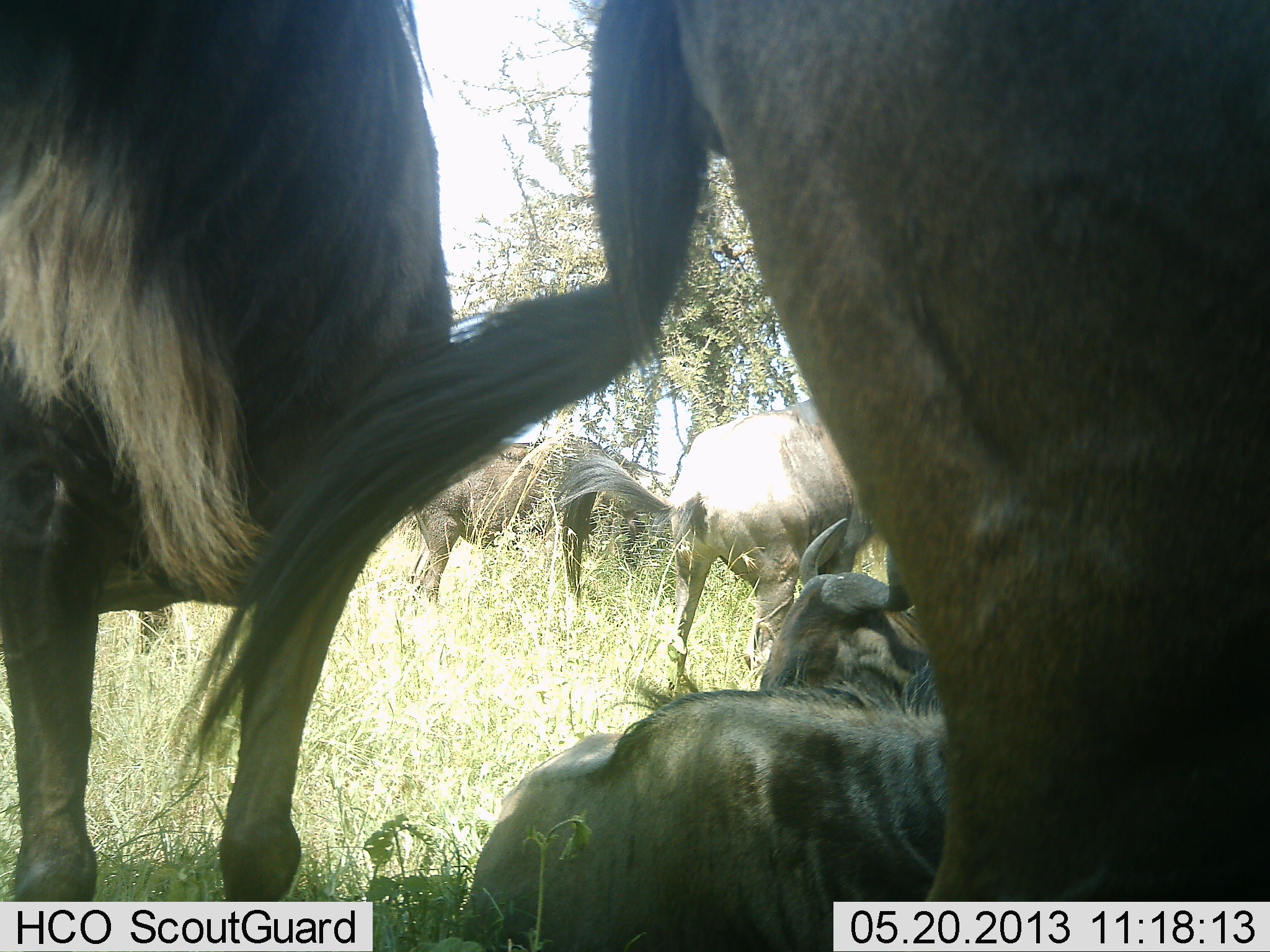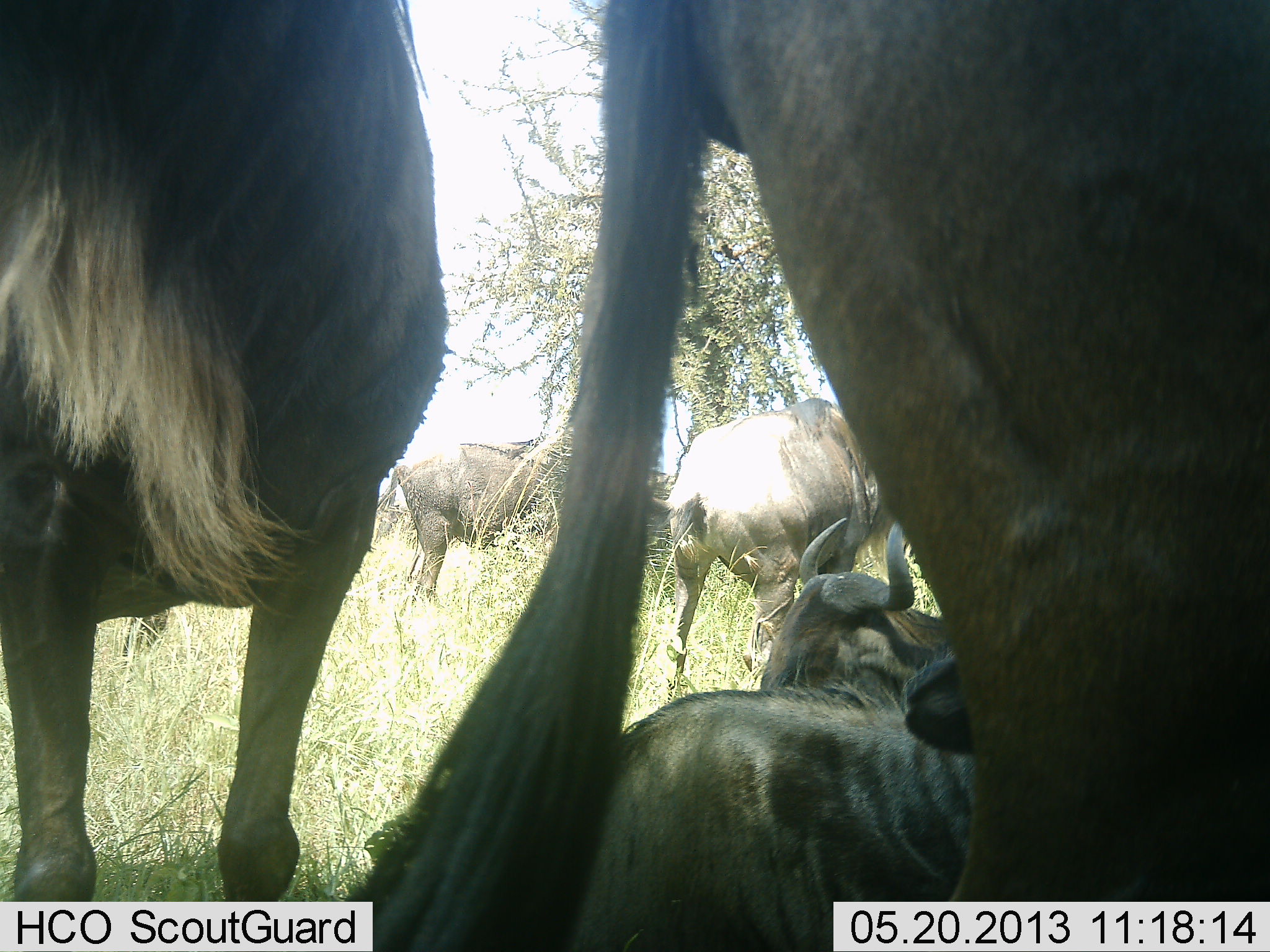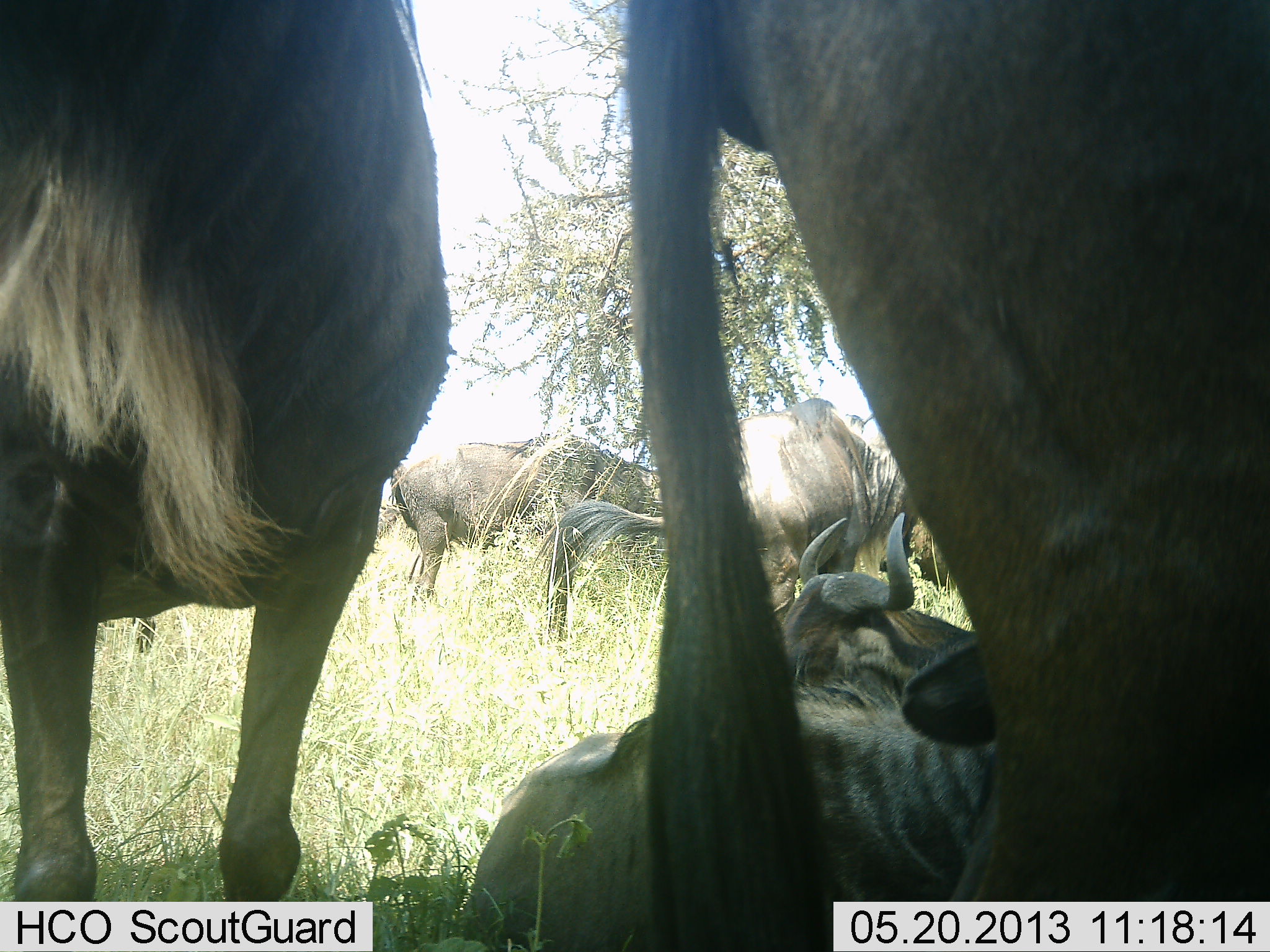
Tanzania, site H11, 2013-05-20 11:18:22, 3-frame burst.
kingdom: Animalia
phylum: Chordata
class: Mammalia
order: Artiodactyla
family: Bovidae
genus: Connochaetes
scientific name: Connochaetes taurinus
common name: blue wildebeest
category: wildebeest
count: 6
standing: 92%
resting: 100%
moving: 0%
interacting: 8%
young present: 0%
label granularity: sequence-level